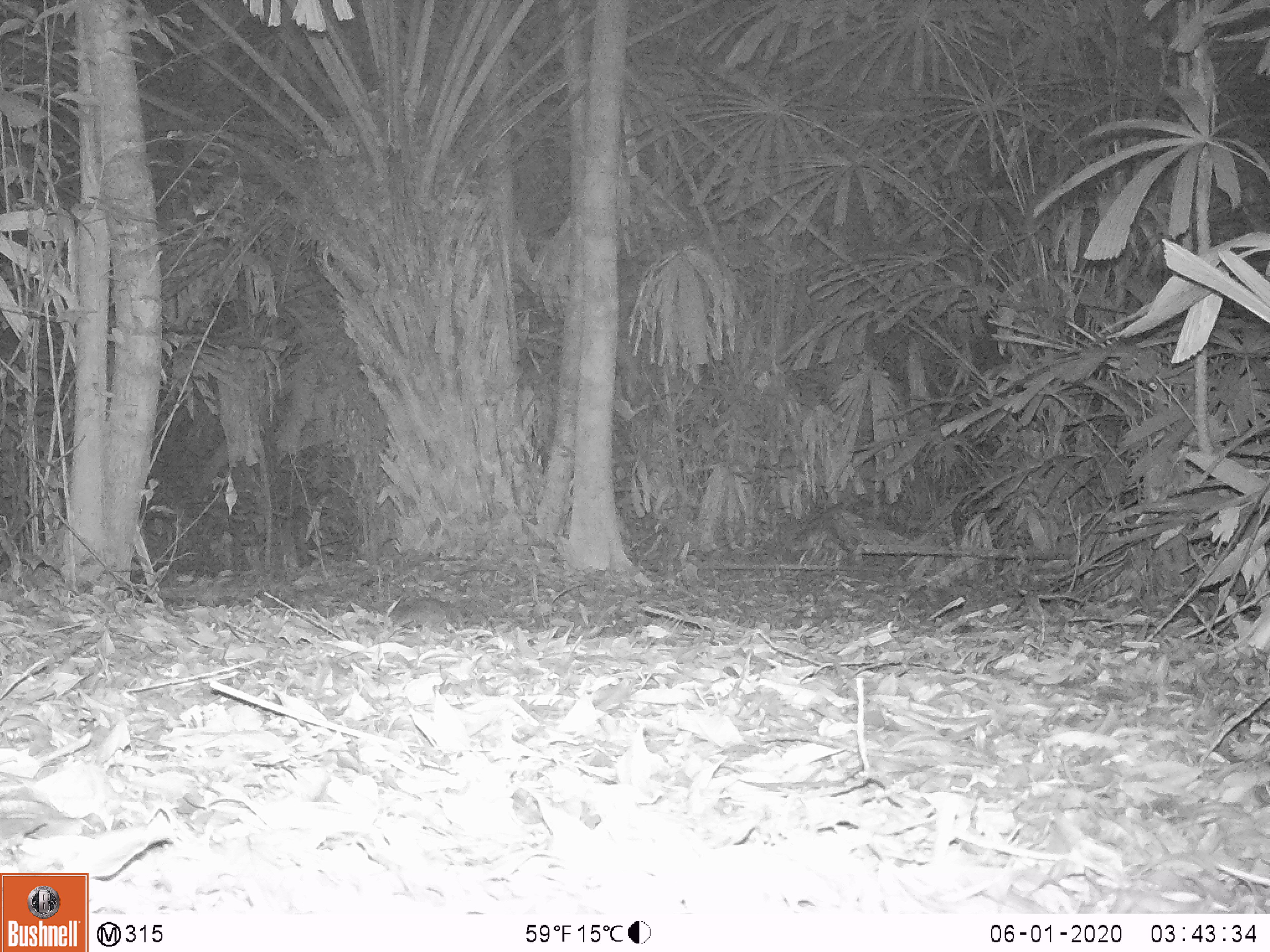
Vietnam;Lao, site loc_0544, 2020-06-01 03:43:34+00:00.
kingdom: Animalia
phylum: Chordata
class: Mammalia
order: Rodentia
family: Muridae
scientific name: Muridae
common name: old-world mice and rats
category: unidentified murid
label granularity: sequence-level